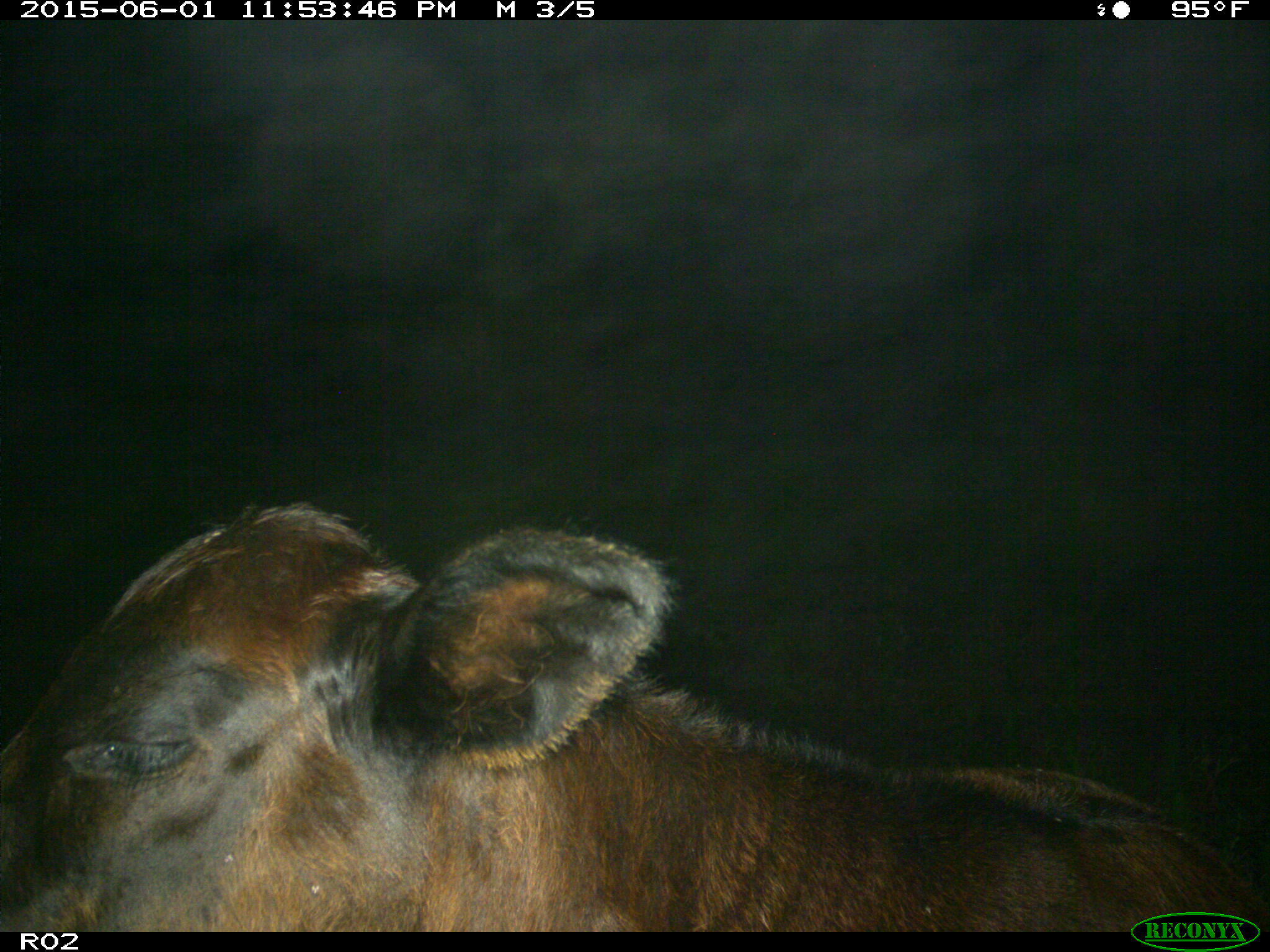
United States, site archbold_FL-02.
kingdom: Animalia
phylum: Chordata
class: Mammalia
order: Artiodactyla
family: Bovidae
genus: Bos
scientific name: Bos taurus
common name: domestic cow